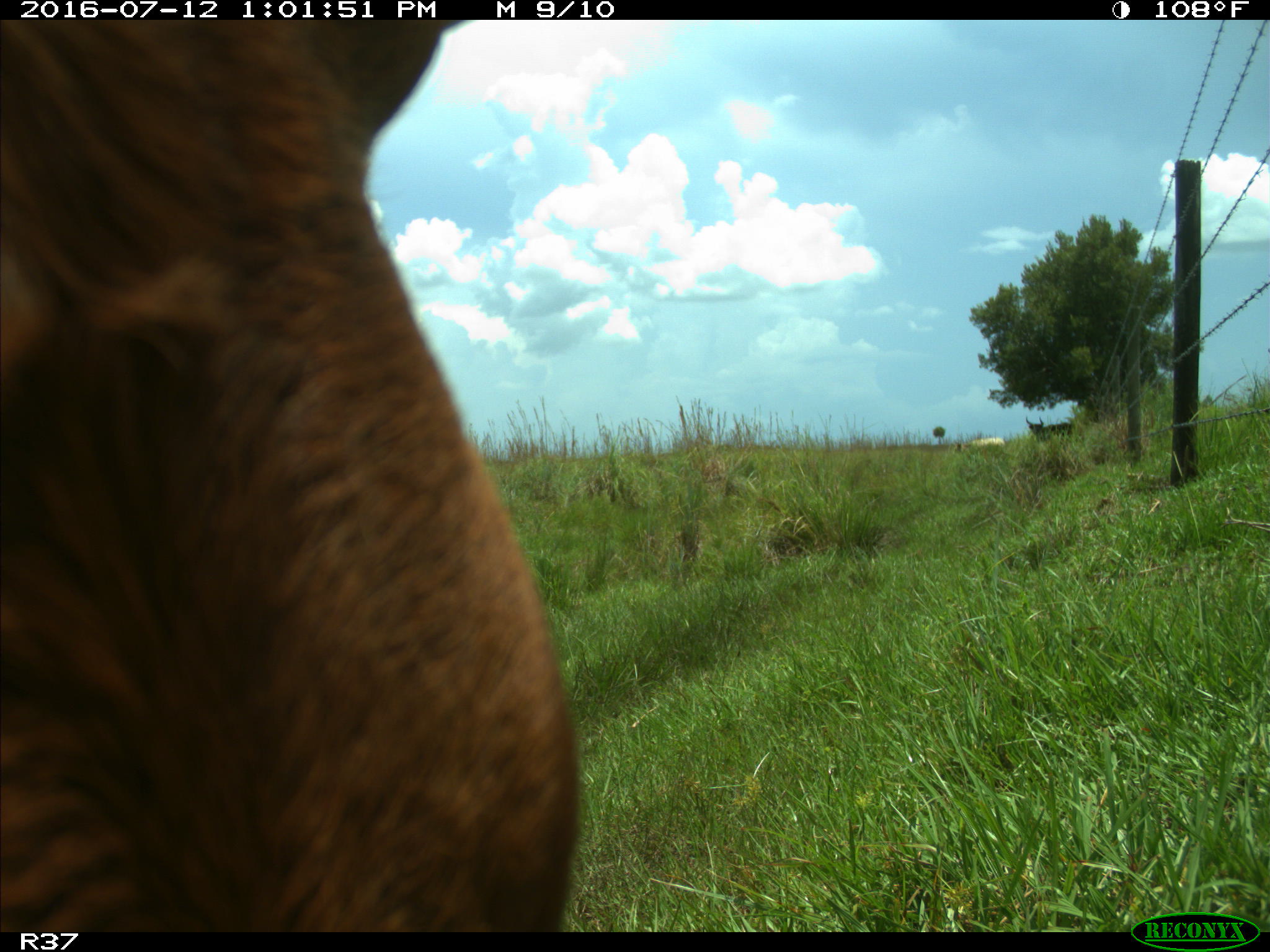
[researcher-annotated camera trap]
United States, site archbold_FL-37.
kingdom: Animalia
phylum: Chordata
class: Mammalia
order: Artiodactyla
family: Bovidae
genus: Bos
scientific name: Bos taurus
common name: domestic cow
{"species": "Bos taurus (domestic cow)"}